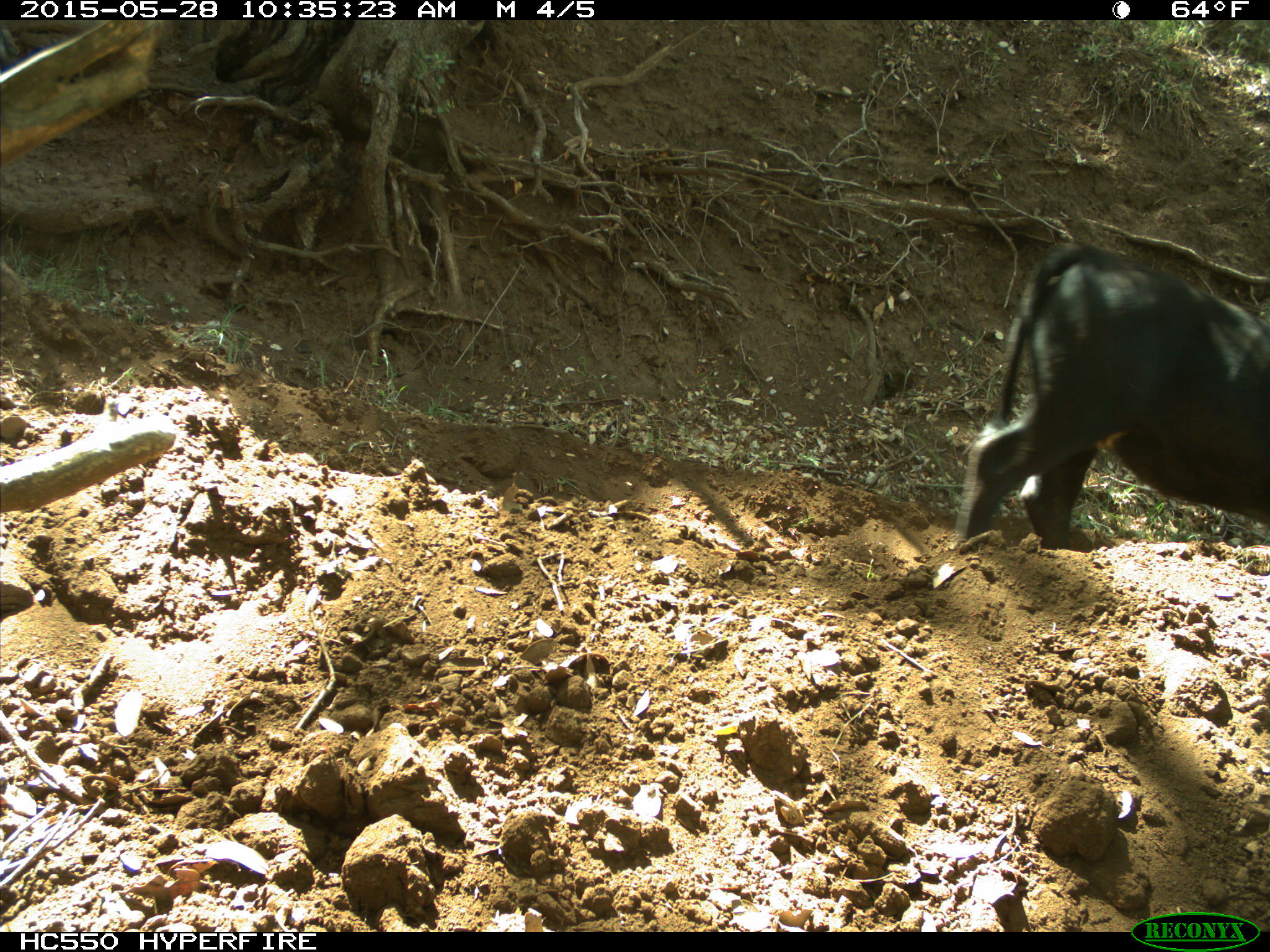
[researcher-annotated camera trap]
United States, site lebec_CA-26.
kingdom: Animalia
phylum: Chordata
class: Mammalia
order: Artiodactyla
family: Bovidae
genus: Bos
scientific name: Bos taurus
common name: domestic cow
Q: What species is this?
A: Bos taurus (domestic cow).